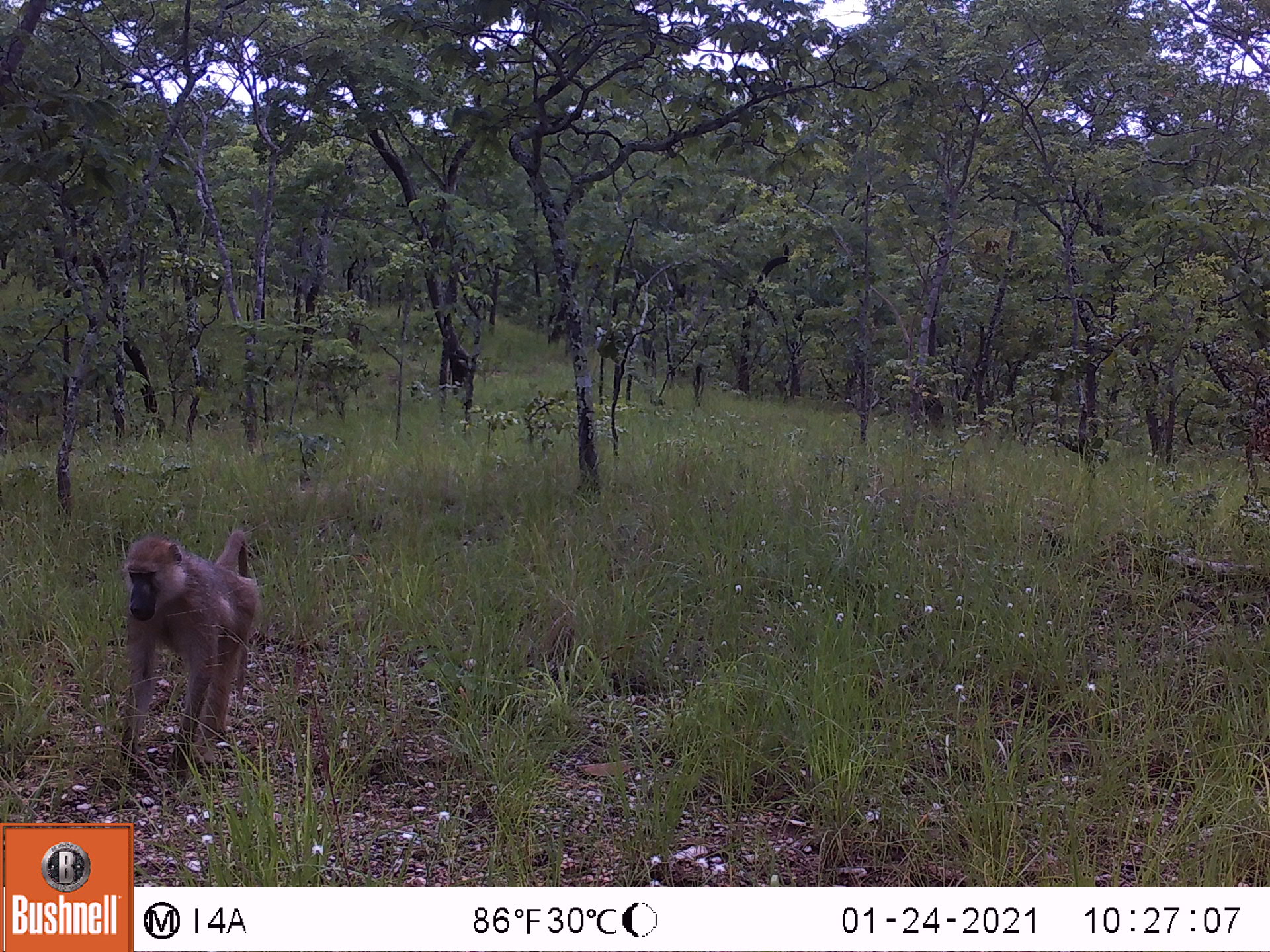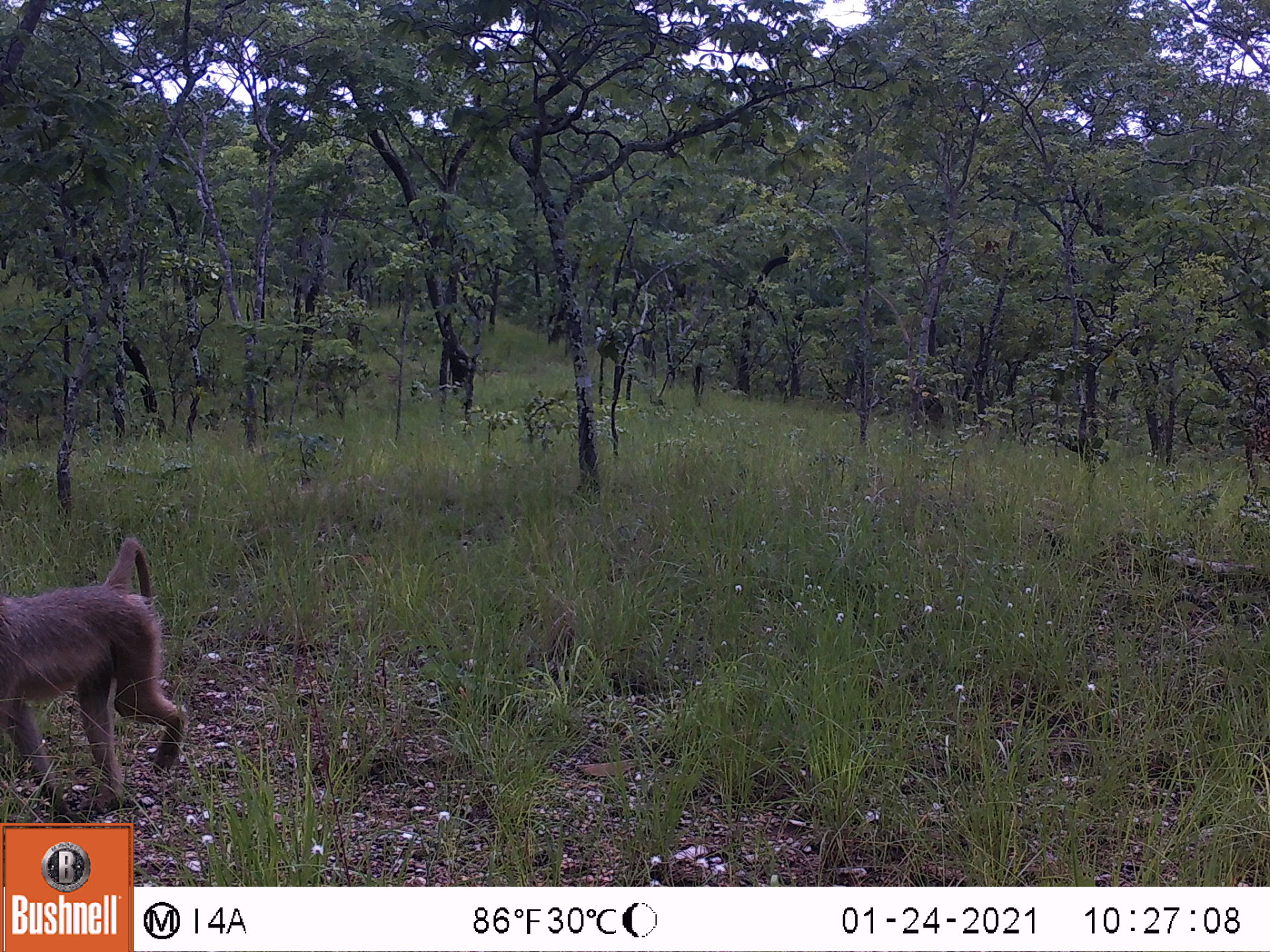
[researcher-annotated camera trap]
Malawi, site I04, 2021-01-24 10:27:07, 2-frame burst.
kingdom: Animalia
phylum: Chordata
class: Mammalia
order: Primates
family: Cercopithecidae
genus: Papio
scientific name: Papio cynocephalus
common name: yellow baboon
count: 1